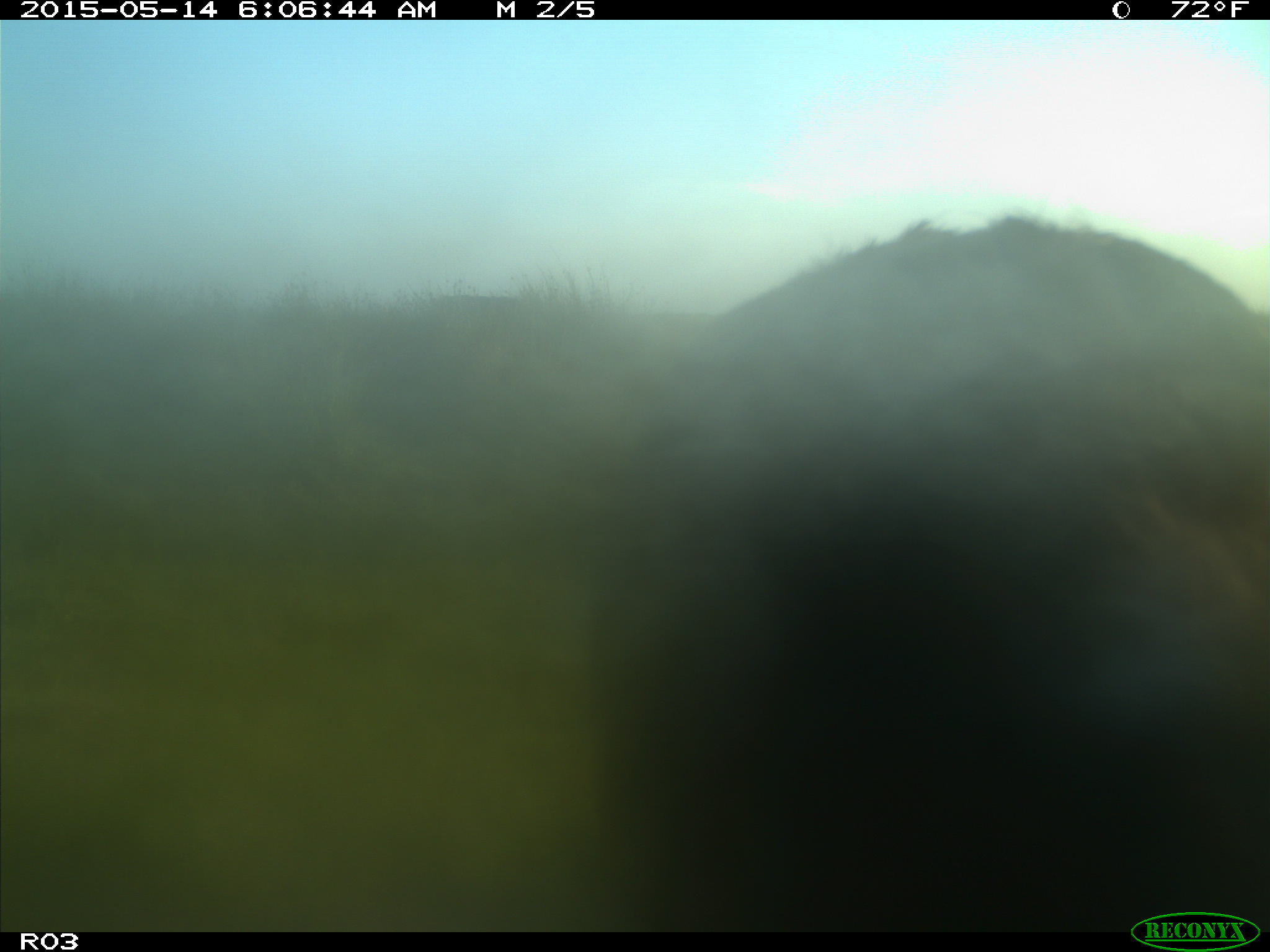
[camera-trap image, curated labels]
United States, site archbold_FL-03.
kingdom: Animalia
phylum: Chordata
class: Mammalia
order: Artiodactyla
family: Bovidae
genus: Bos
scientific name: Bos taurus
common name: domestic cow